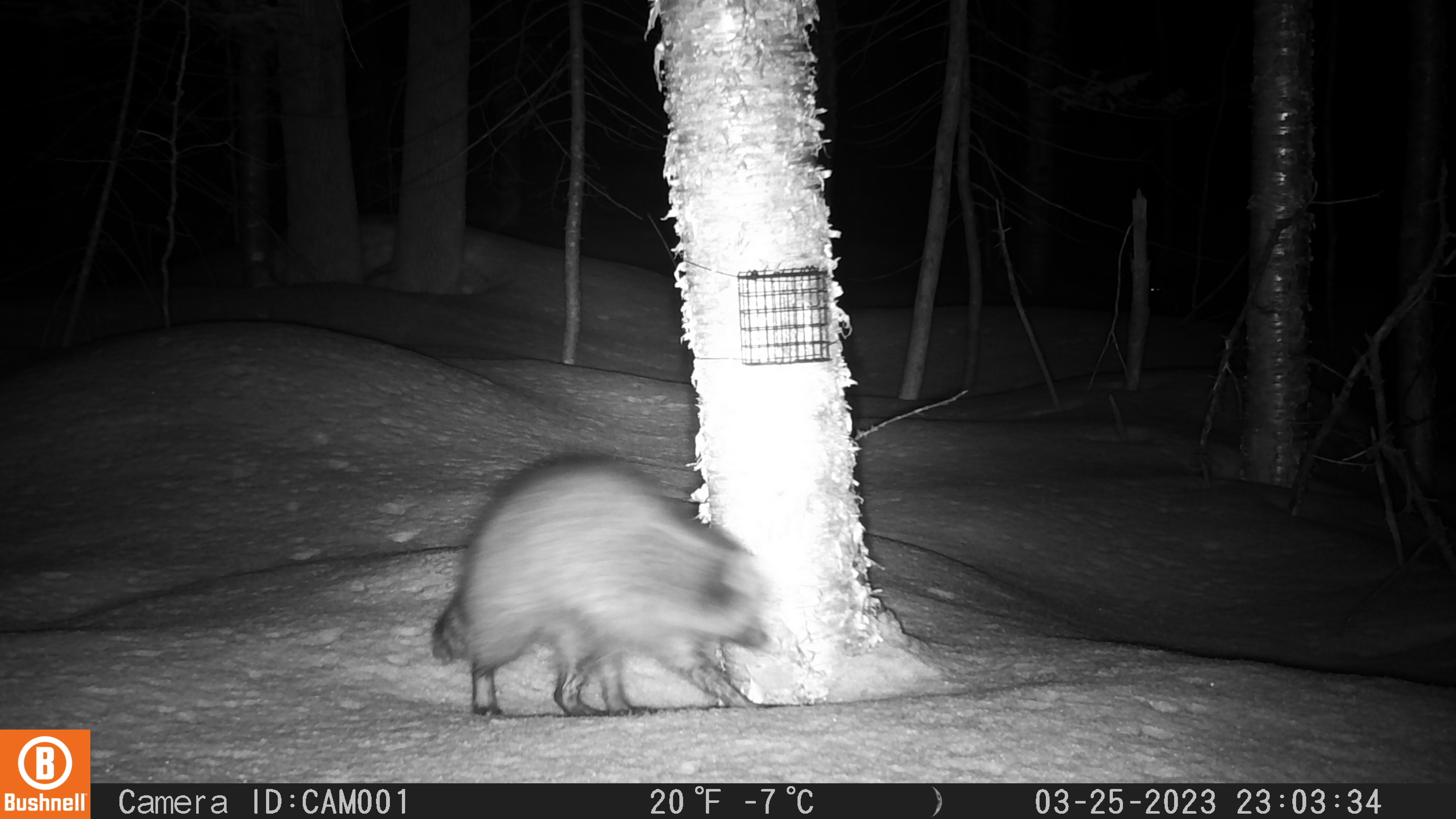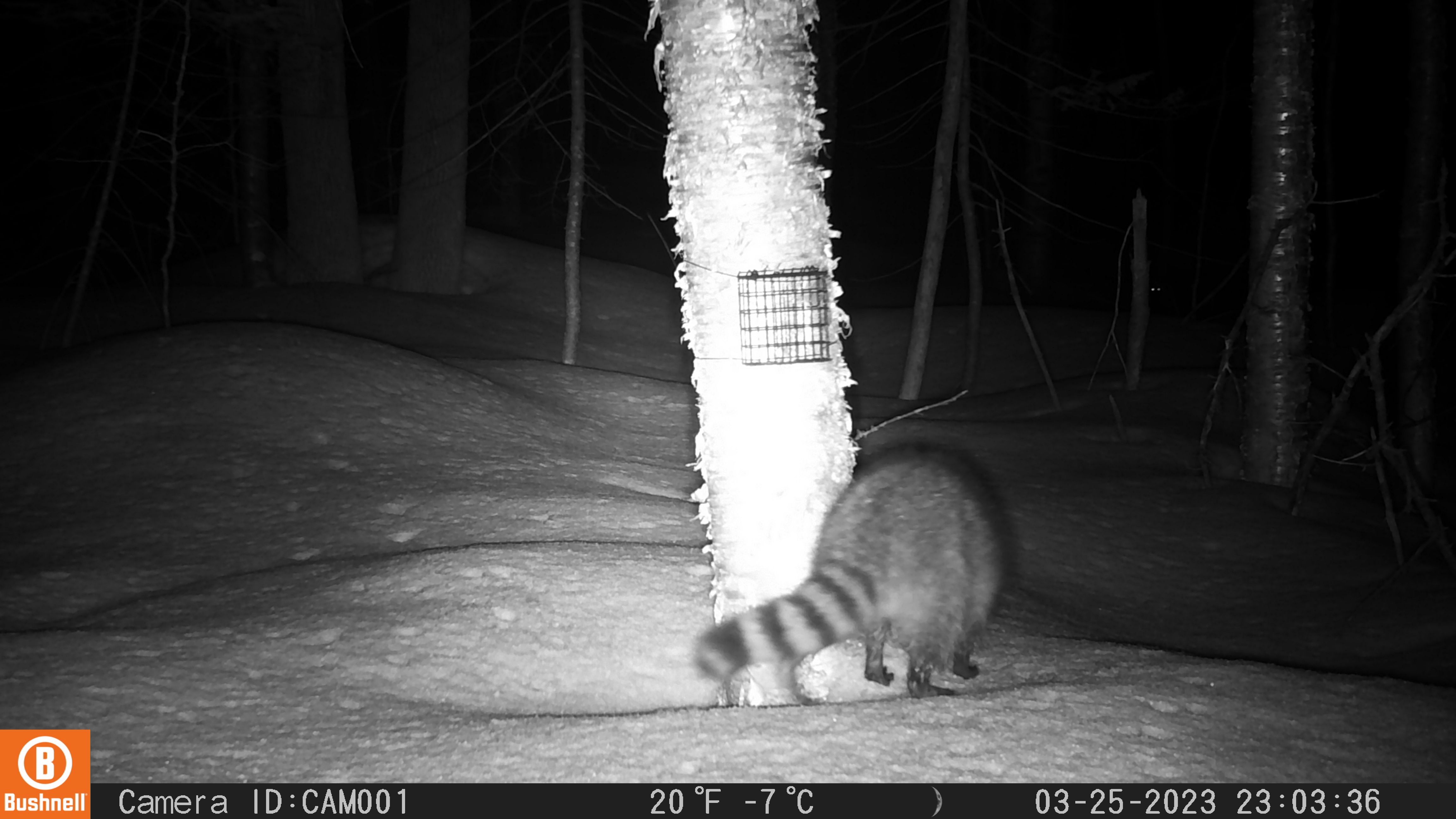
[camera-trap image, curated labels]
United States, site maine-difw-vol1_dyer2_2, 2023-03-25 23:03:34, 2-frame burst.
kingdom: Animalia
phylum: Chordata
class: Mammalia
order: Carnivora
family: Procyonidae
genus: Procyon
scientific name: Procyon lotor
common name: raccoon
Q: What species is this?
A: Raccoon (Procyon lotor).